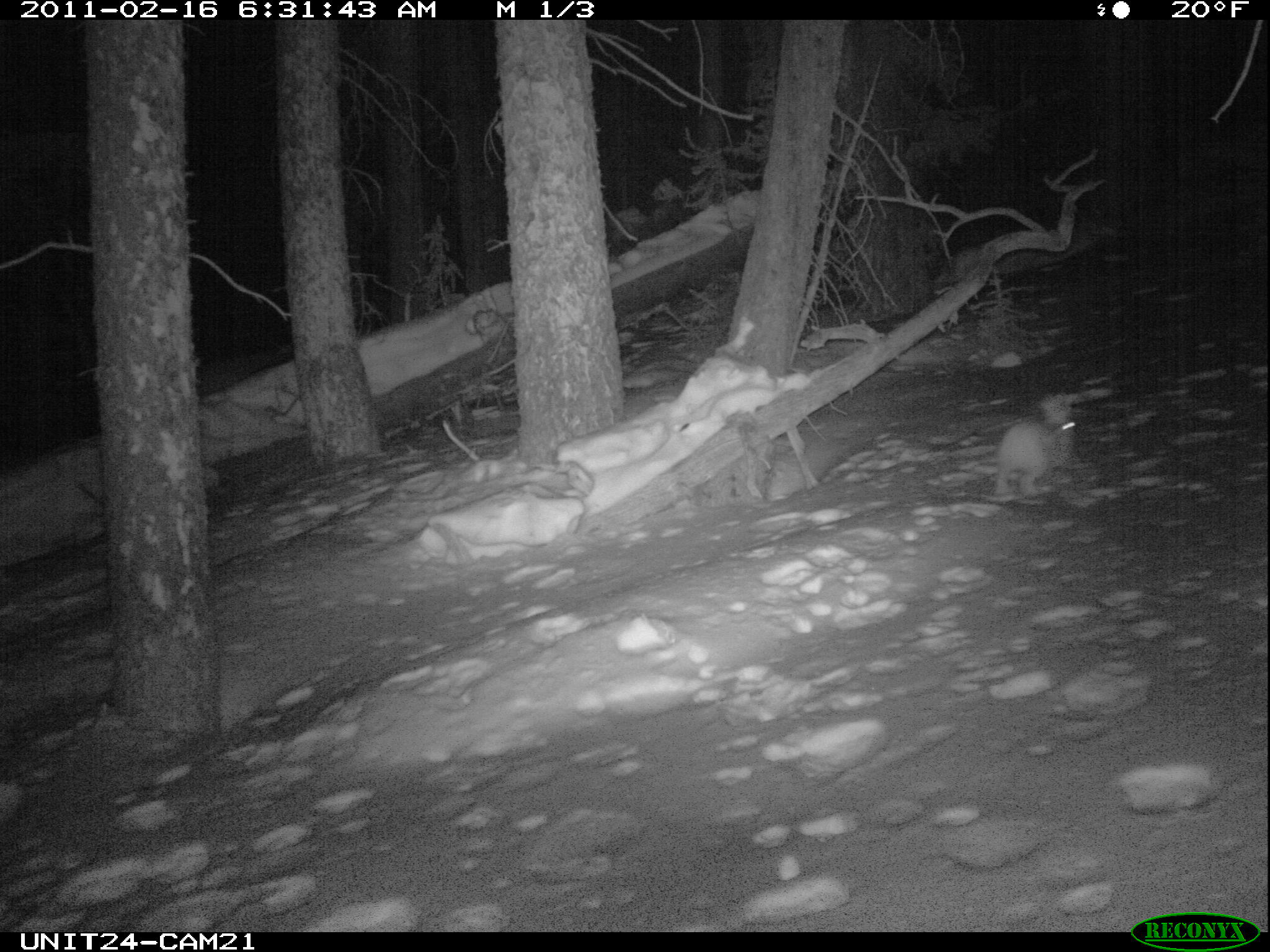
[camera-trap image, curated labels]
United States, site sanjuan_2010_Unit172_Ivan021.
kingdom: Animalia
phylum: Chordata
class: Mammalia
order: Lagomorpha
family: Leporidae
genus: Lepus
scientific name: Lepus americanus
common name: snowshoe hare